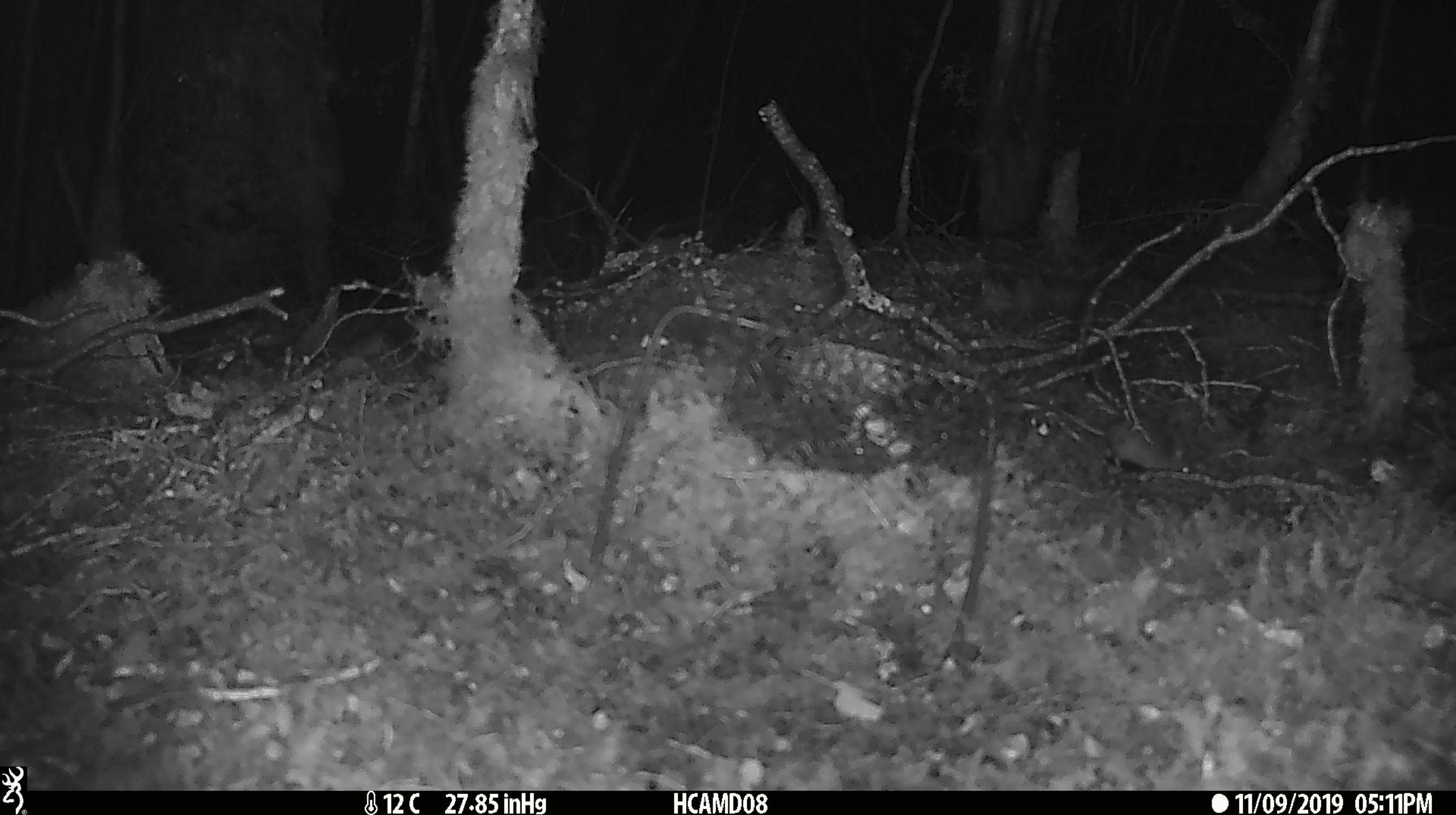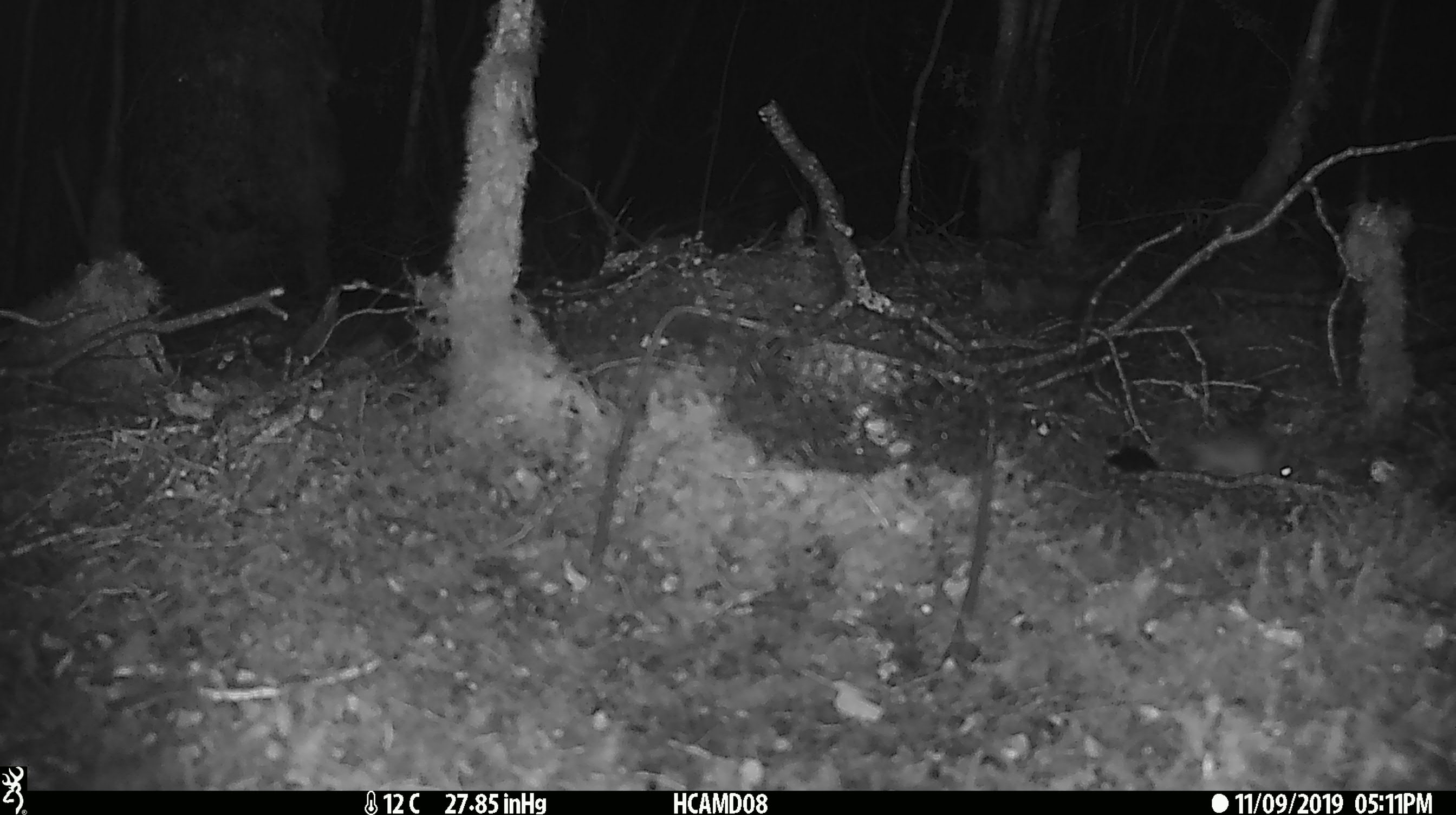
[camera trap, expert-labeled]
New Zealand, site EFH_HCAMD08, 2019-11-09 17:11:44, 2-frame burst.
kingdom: Animalia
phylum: Chordata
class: Mammalia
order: Rodentia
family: Muridae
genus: Mus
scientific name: Mus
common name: mouse